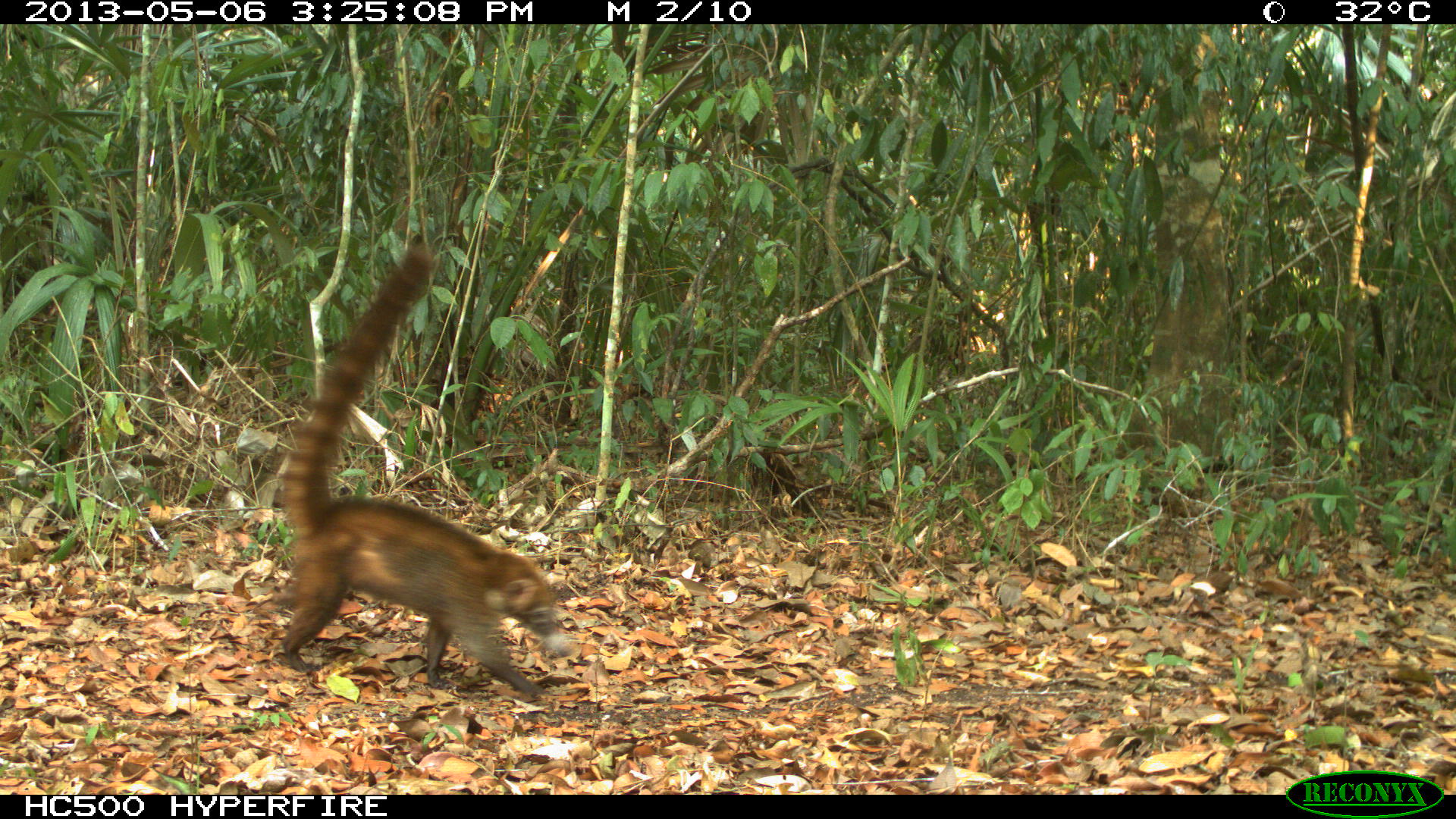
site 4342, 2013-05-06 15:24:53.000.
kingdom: Animalia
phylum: Chordata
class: Mammalia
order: Carnivora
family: Procyonidae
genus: Nasua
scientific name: Nasua narica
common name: white-nosed coati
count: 1